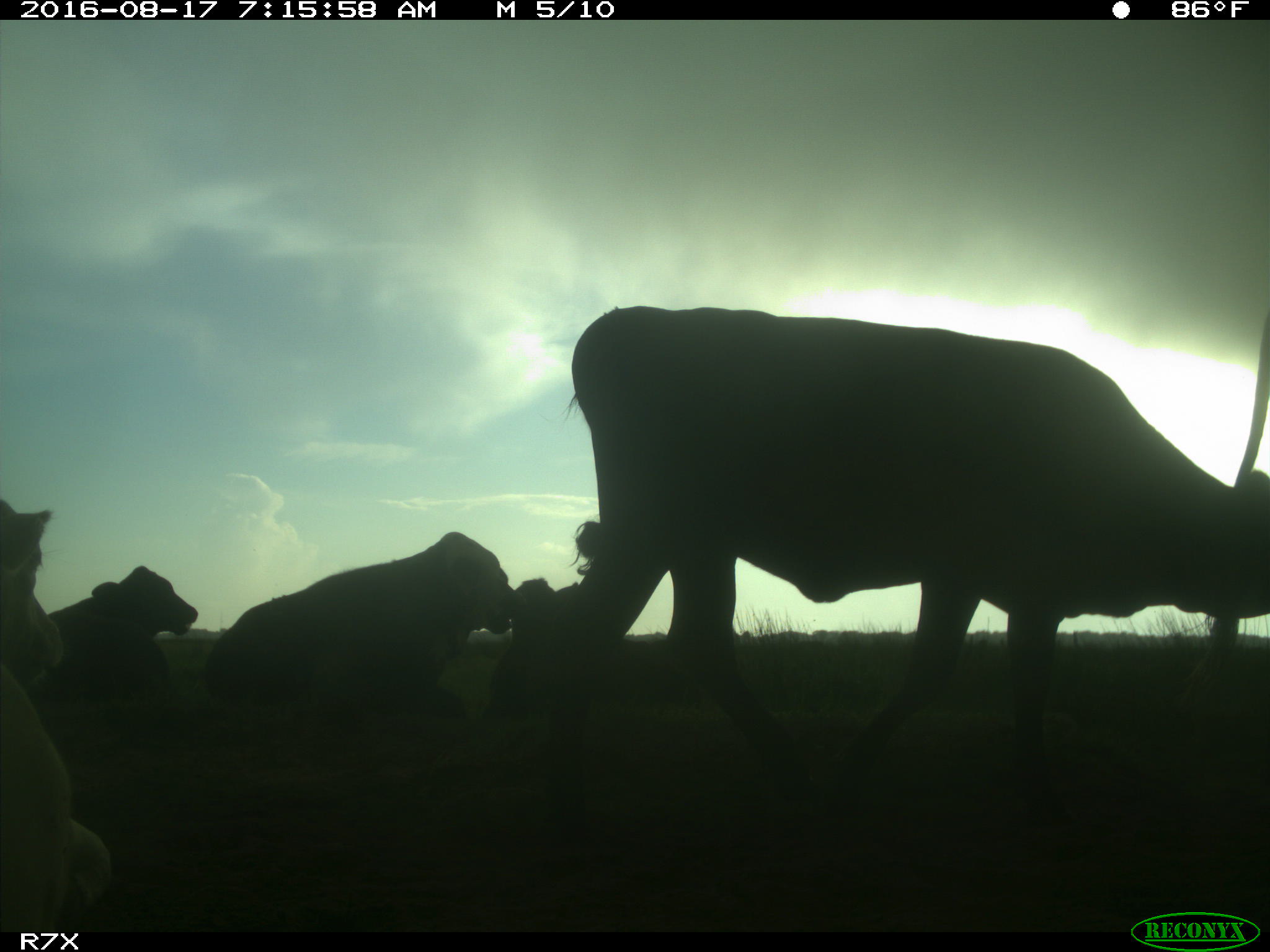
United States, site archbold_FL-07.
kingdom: Animalia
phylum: Chordata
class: Mammalia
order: Artiodactyla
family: Bovidae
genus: Bos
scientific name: Bos taurus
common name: domestic cow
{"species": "Bos taurus (domestic cow)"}